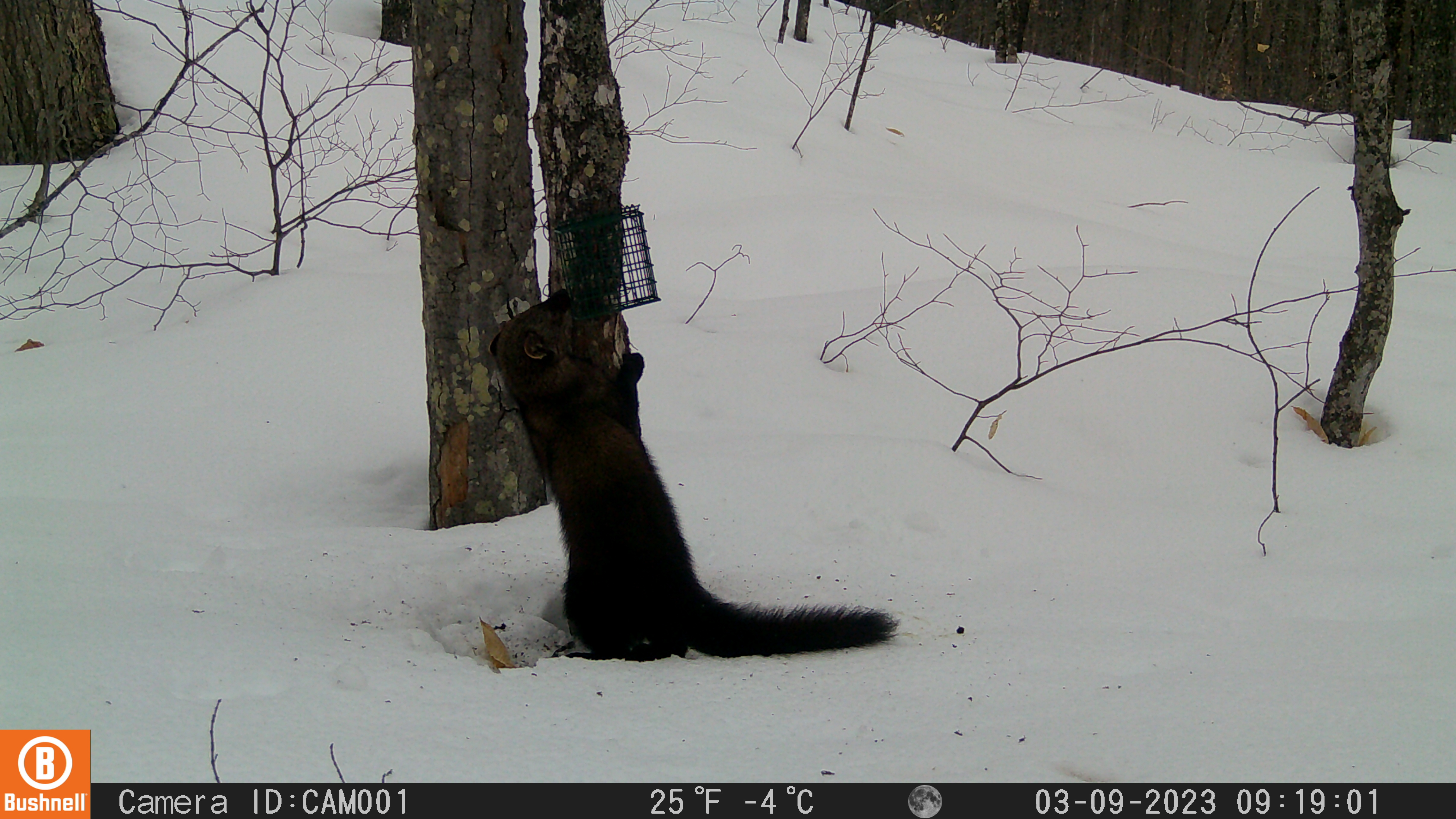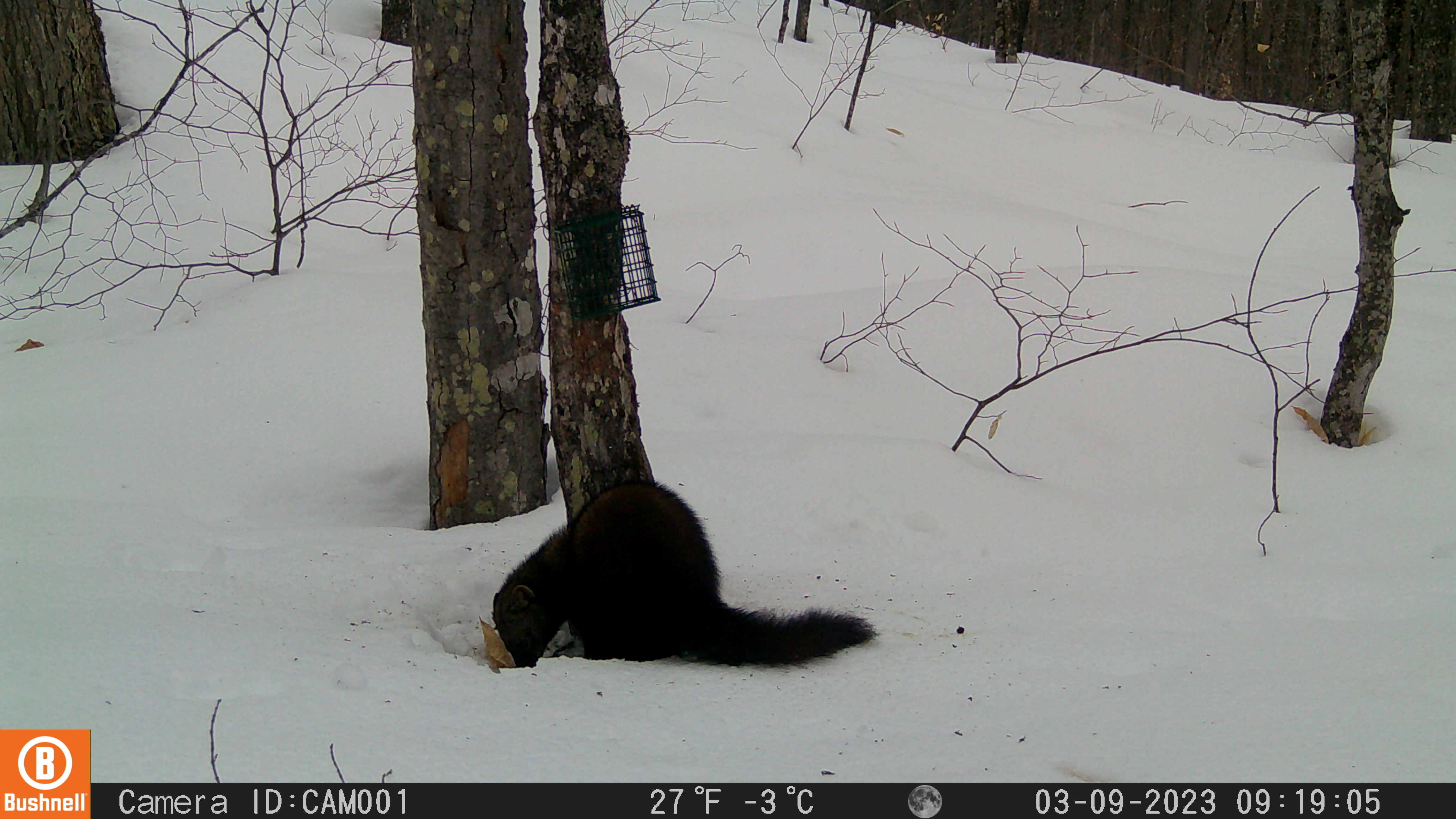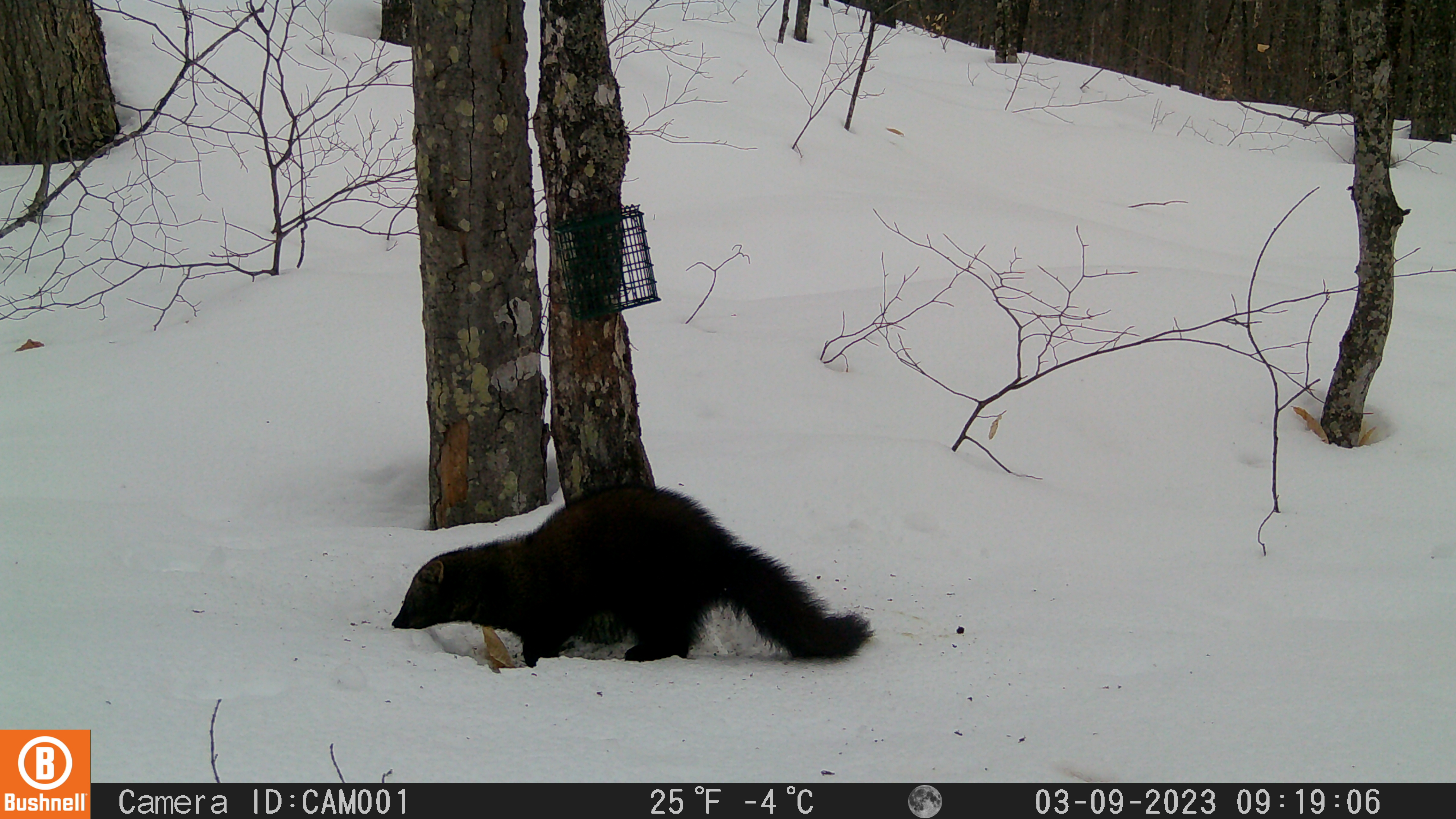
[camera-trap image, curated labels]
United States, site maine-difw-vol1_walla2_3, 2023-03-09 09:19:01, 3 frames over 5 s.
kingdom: Animalia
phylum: Chordata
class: Mammalia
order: Carnivora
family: Mustelidae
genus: Pekania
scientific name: Pekania pennanti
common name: fisher